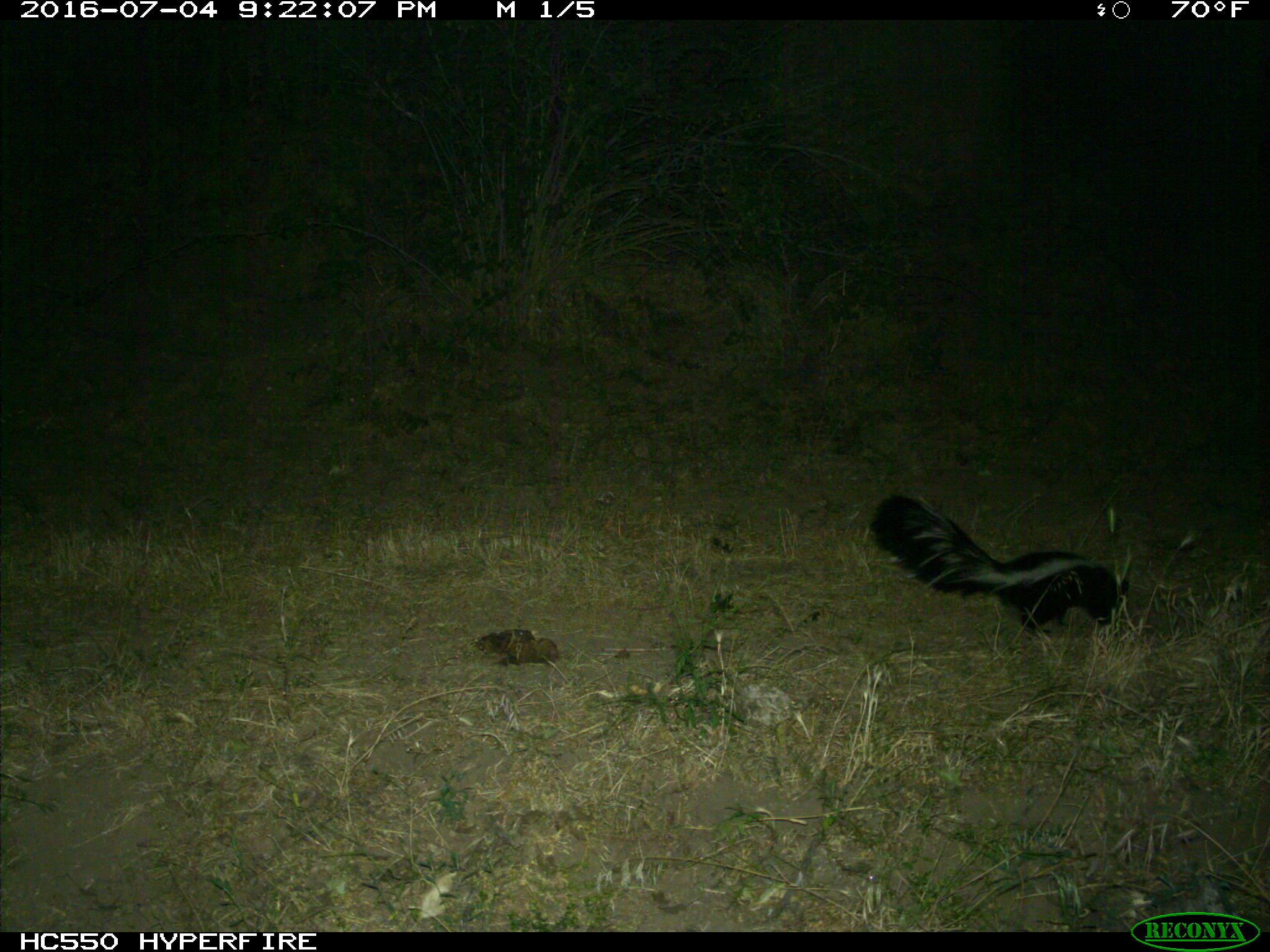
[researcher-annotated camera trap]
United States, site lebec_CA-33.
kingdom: Animalia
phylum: Chordata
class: Mammalia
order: Carnivora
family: Mephitidae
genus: Mephitis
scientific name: Mephitis mephitis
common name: striped skunk